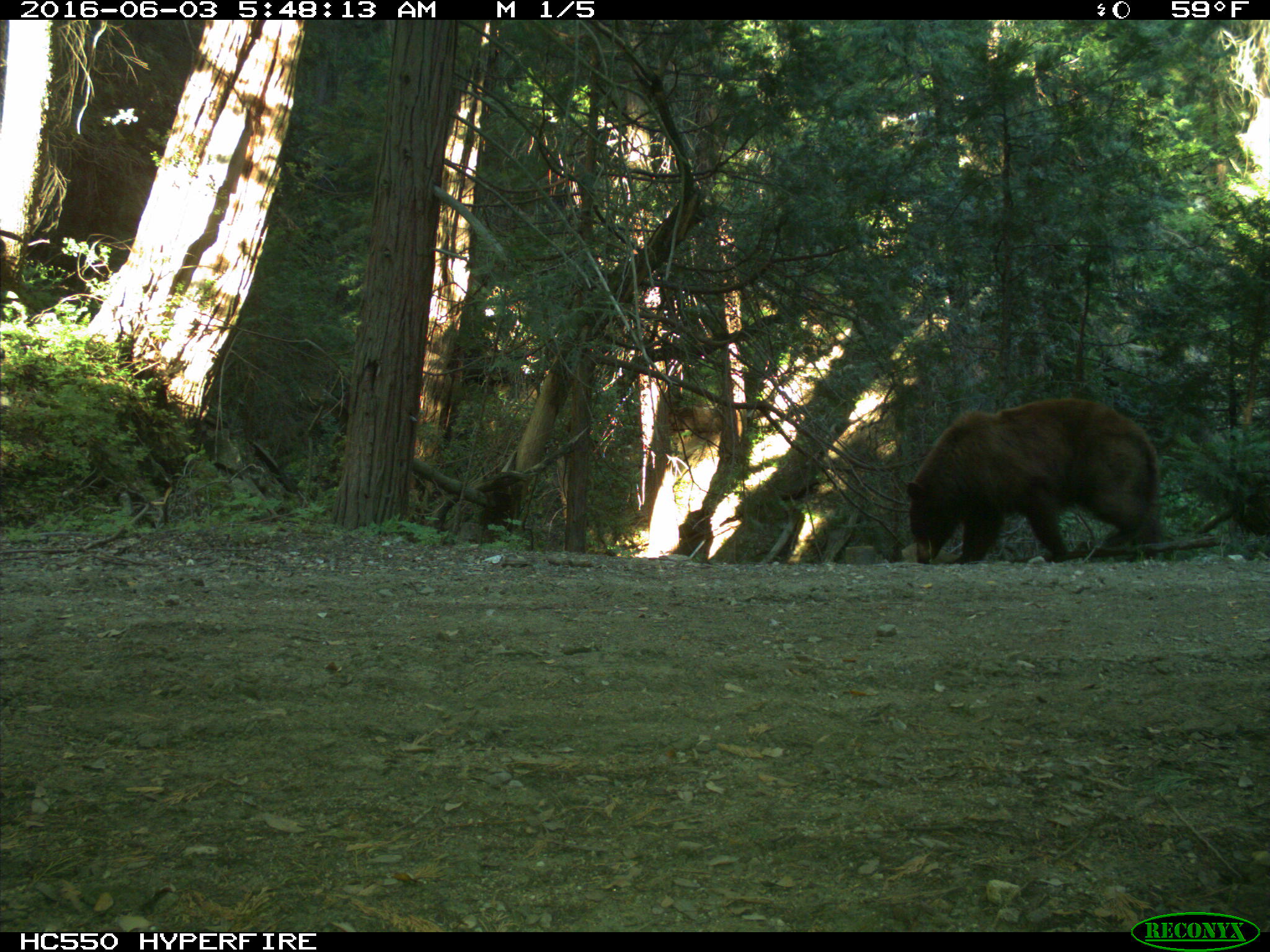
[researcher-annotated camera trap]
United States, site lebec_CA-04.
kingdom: Animalia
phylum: Chordata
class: Mammalia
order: Carnivora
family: Ursidae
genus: Ursus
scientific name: Ursus americanus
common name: american black bear